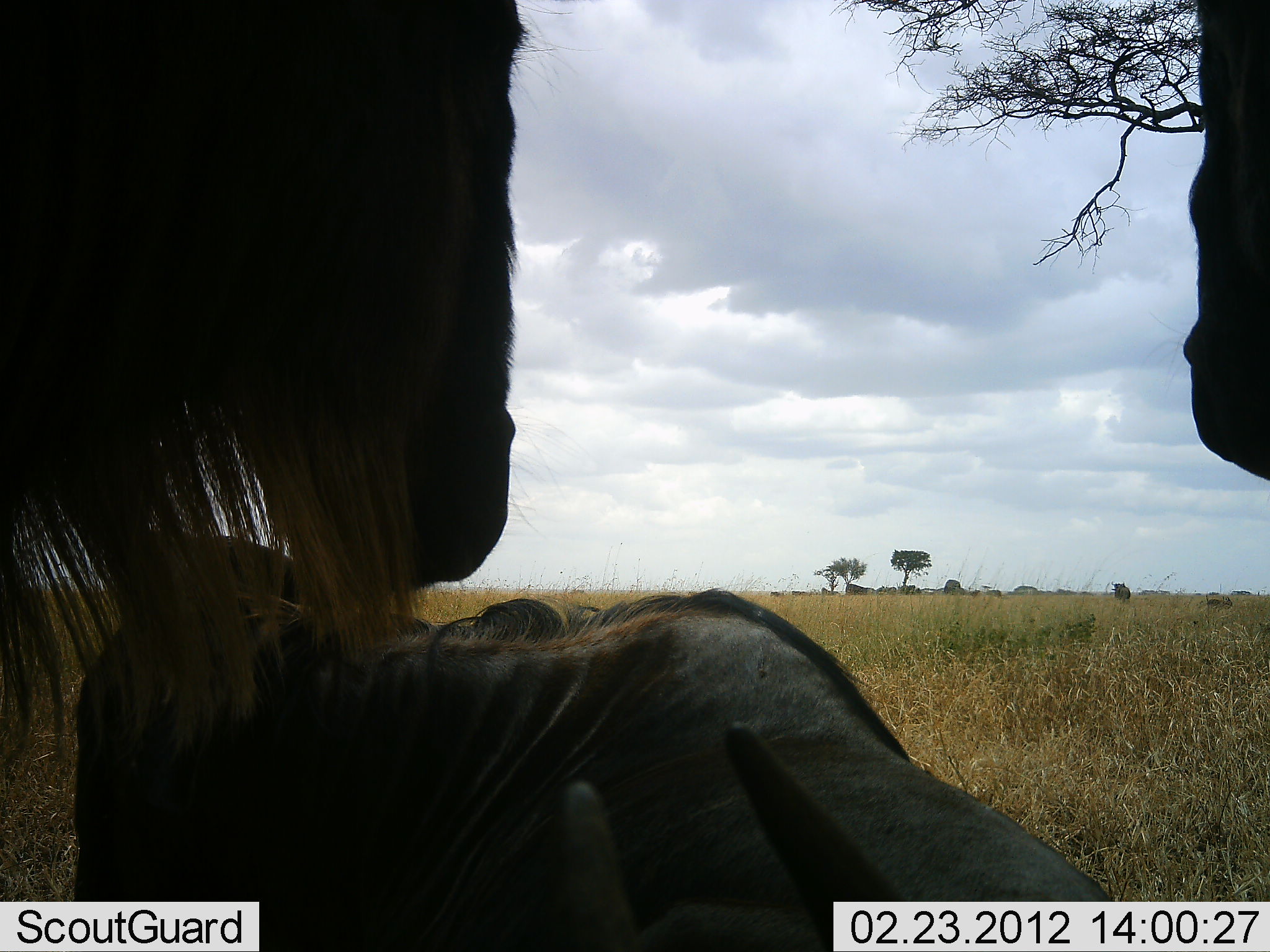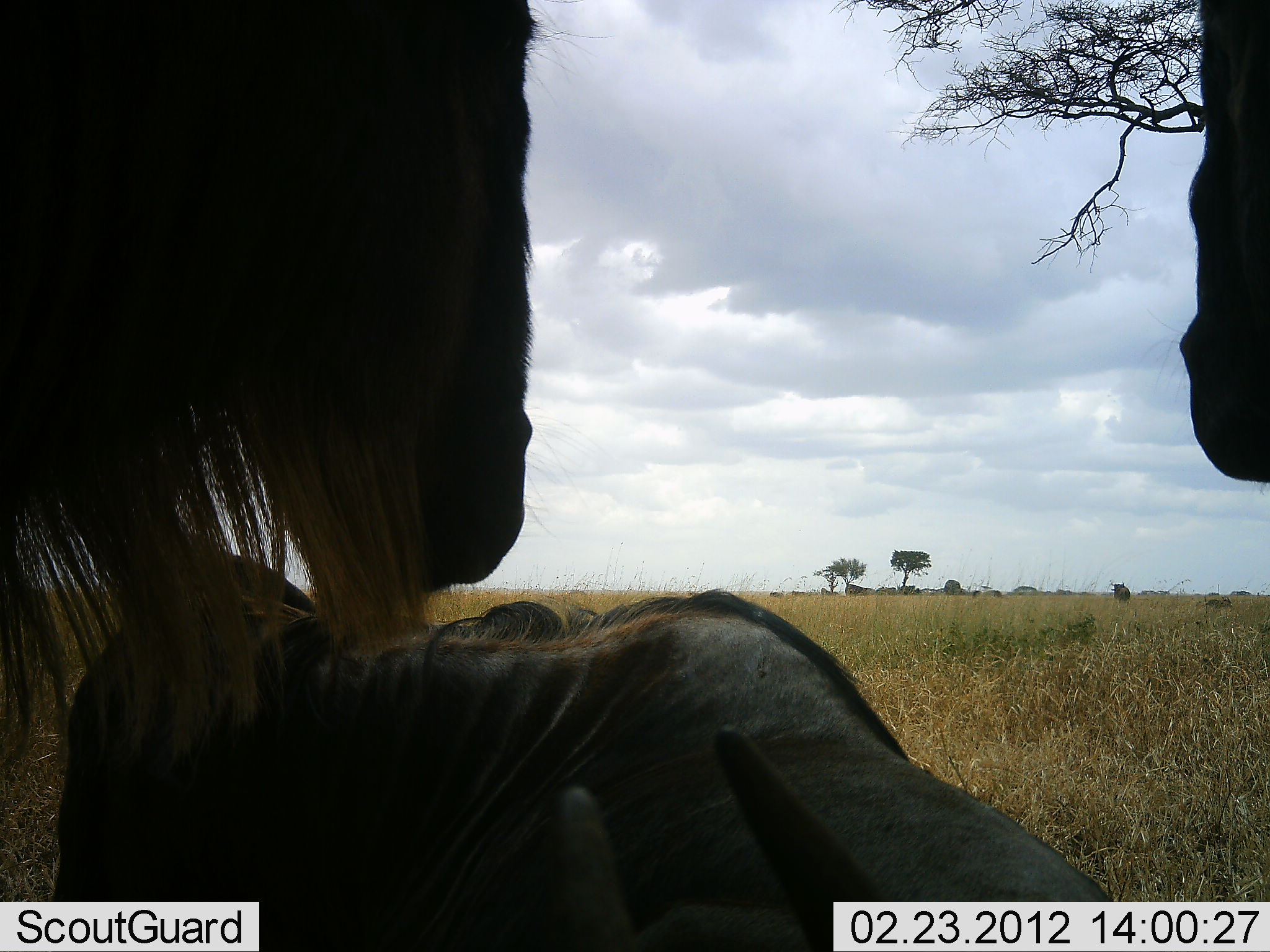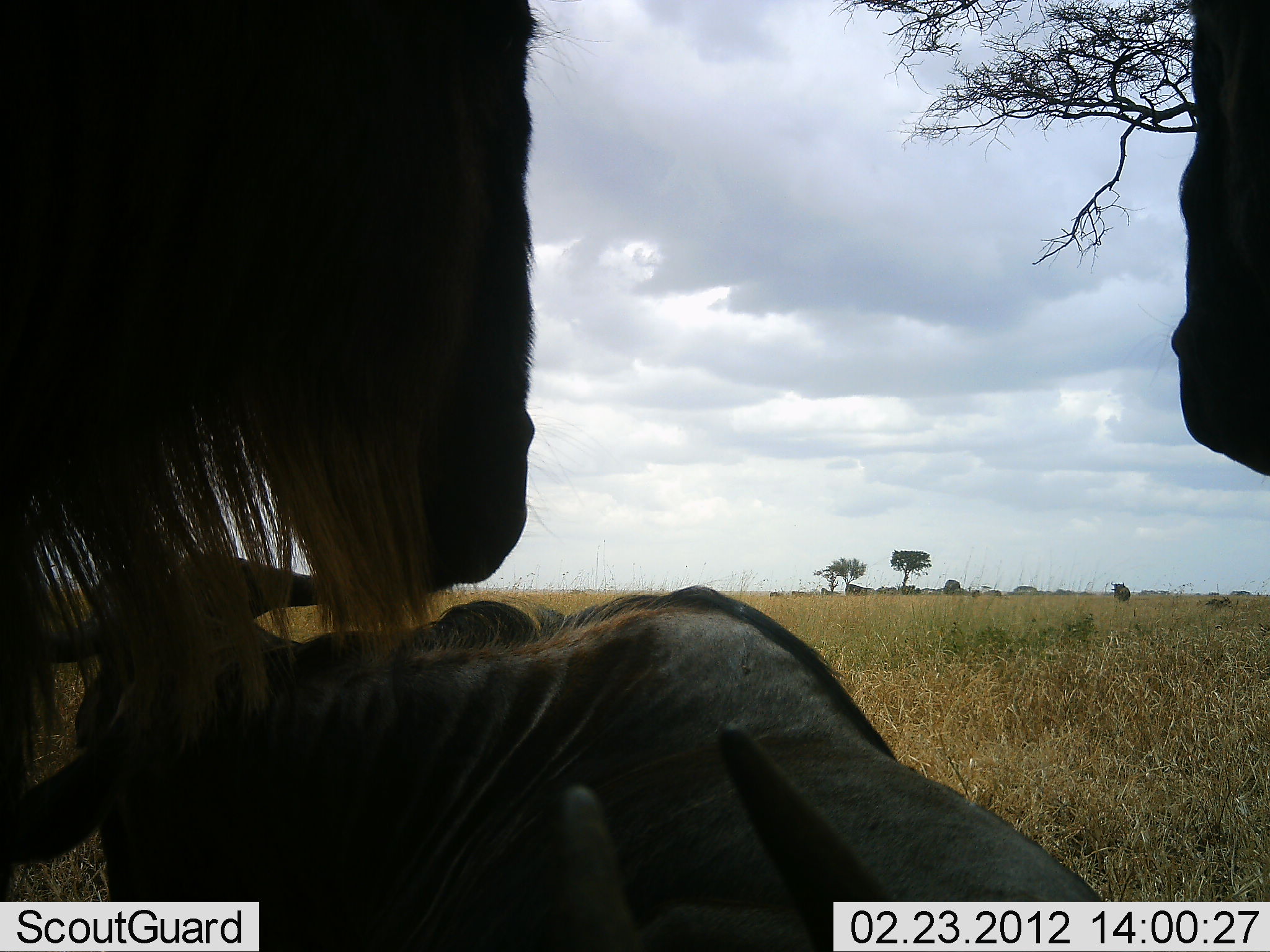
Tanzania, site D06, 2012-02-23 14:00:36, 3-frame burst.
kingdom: Animalia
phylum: Chordata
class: Mammalia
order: Artiodactyla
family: Bovidae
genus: Connochaetes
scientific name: Connochaetes taurinus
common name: blue wildebeest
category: wildebeest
Wildebeest (blue wildebeest) (Connochaetes taurinus), count 4. Behavior (volunteer vote fractions): standing 75%, resting 80%, moving 0%, interacting 10%. Young present (vote fraction): 10%. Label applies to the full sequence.